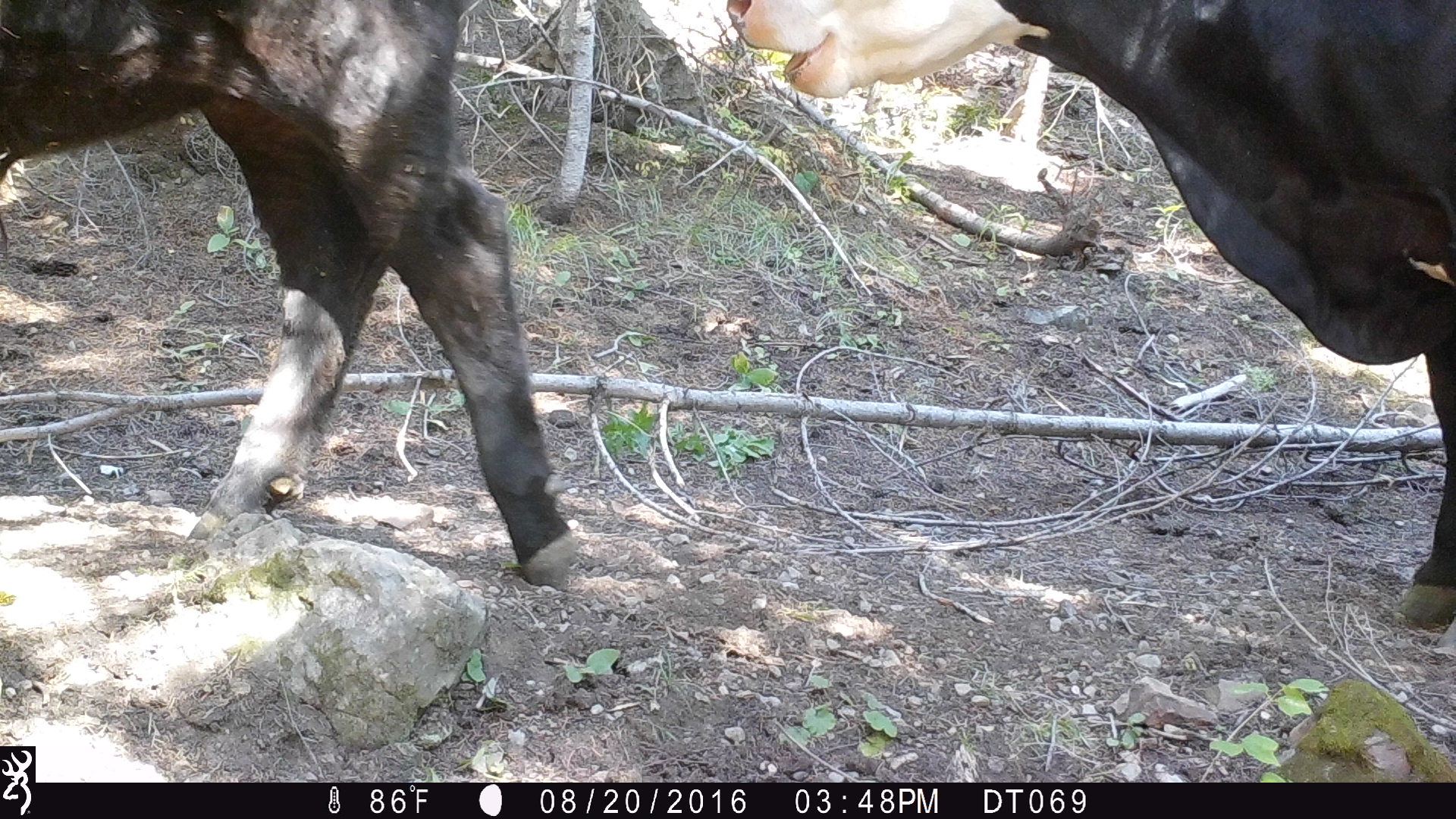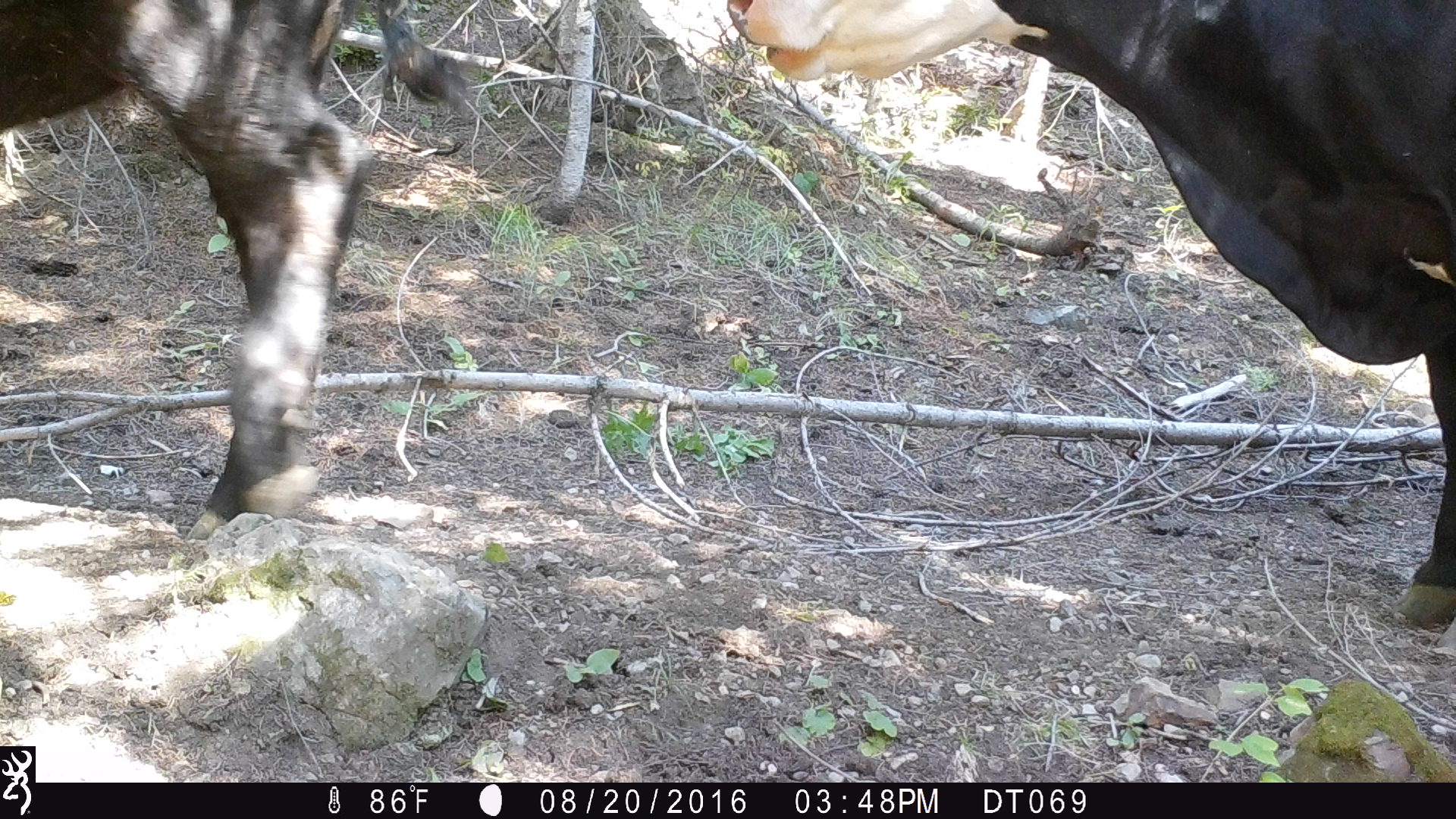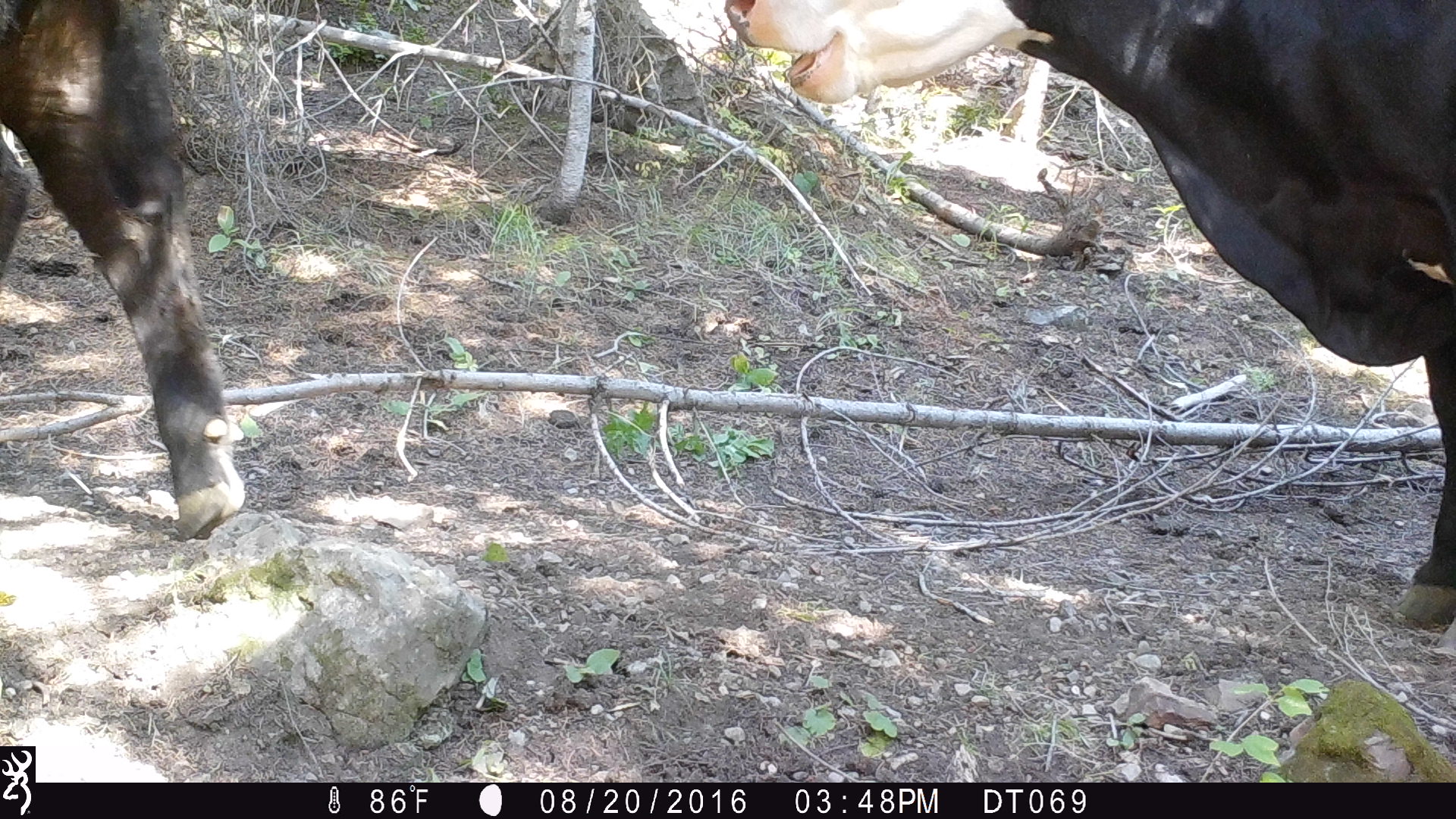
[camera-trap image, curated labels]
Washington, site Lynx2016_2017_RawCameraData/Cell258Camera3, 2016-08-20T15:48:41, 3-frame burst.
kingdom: Animalia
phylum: Chordata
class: Mammalia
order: Artiodactyla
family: Bovidae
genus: Bos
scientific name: Bos taurus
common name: domestic cattle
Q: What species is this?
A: Domestic cattle (Bos taurus).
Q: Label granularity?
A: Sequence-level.